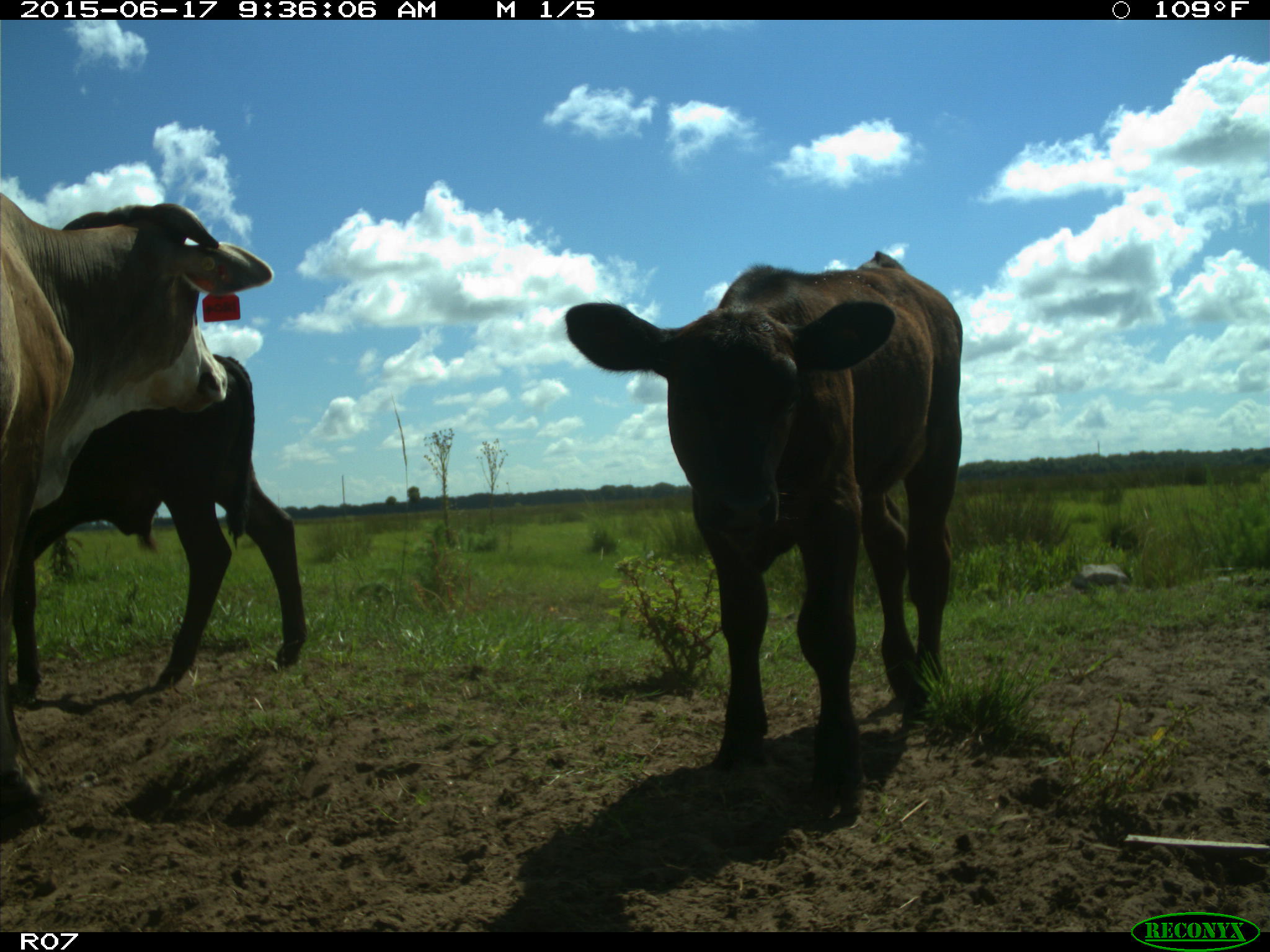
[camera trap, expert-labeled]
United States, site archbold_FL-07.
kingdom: Animalia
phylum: Chordata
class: Mammalia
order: Artiodactyla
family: Bovidae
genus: Bos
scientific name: Bos taurus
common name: domestic cow